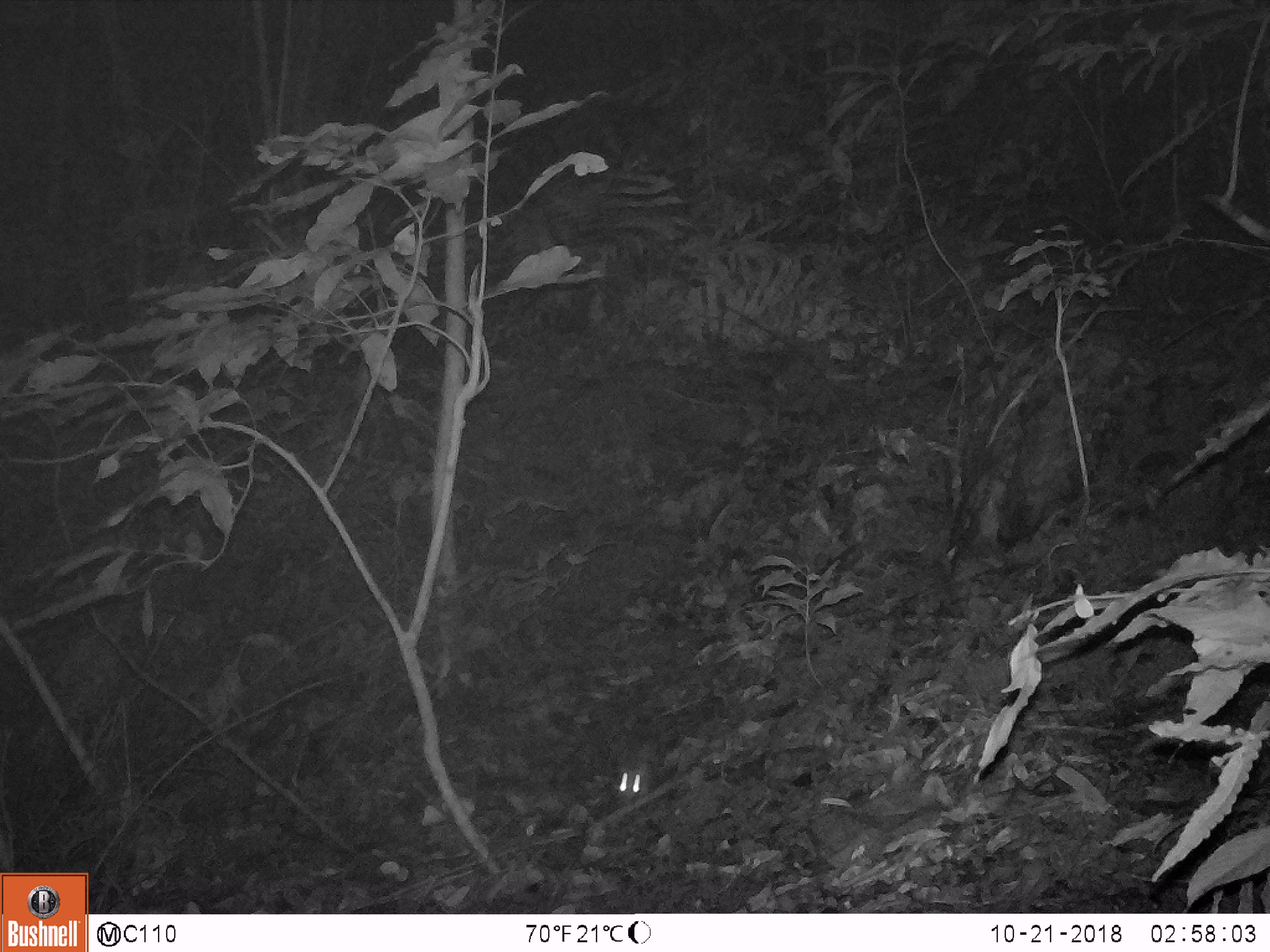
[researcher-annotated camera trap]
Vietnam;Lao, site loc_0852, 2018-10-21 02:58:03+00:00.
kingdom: Animalia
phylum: Chordata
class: Mammalia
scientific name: Mammalia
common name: mammal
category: unidentified small mammal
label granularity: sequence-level